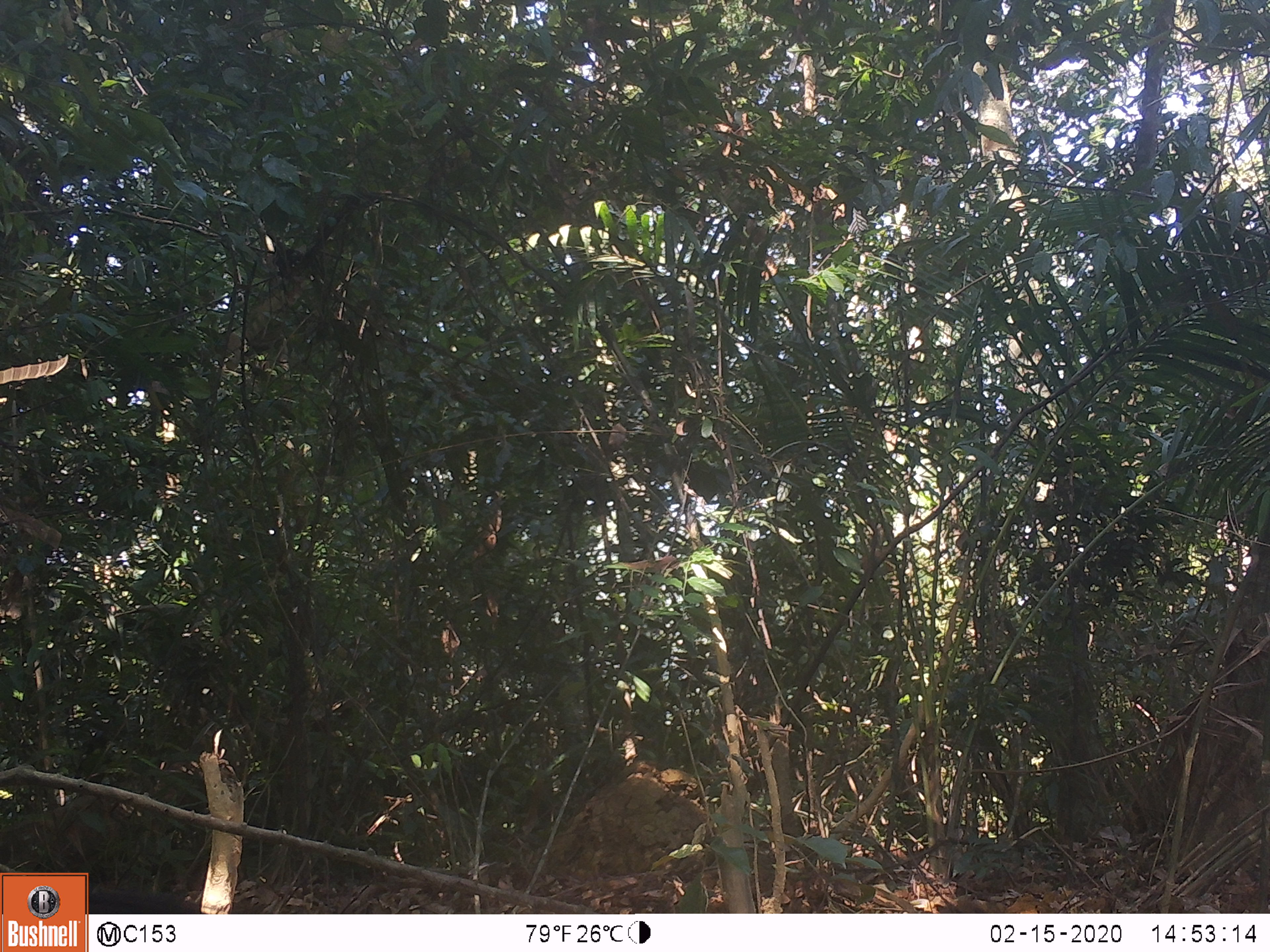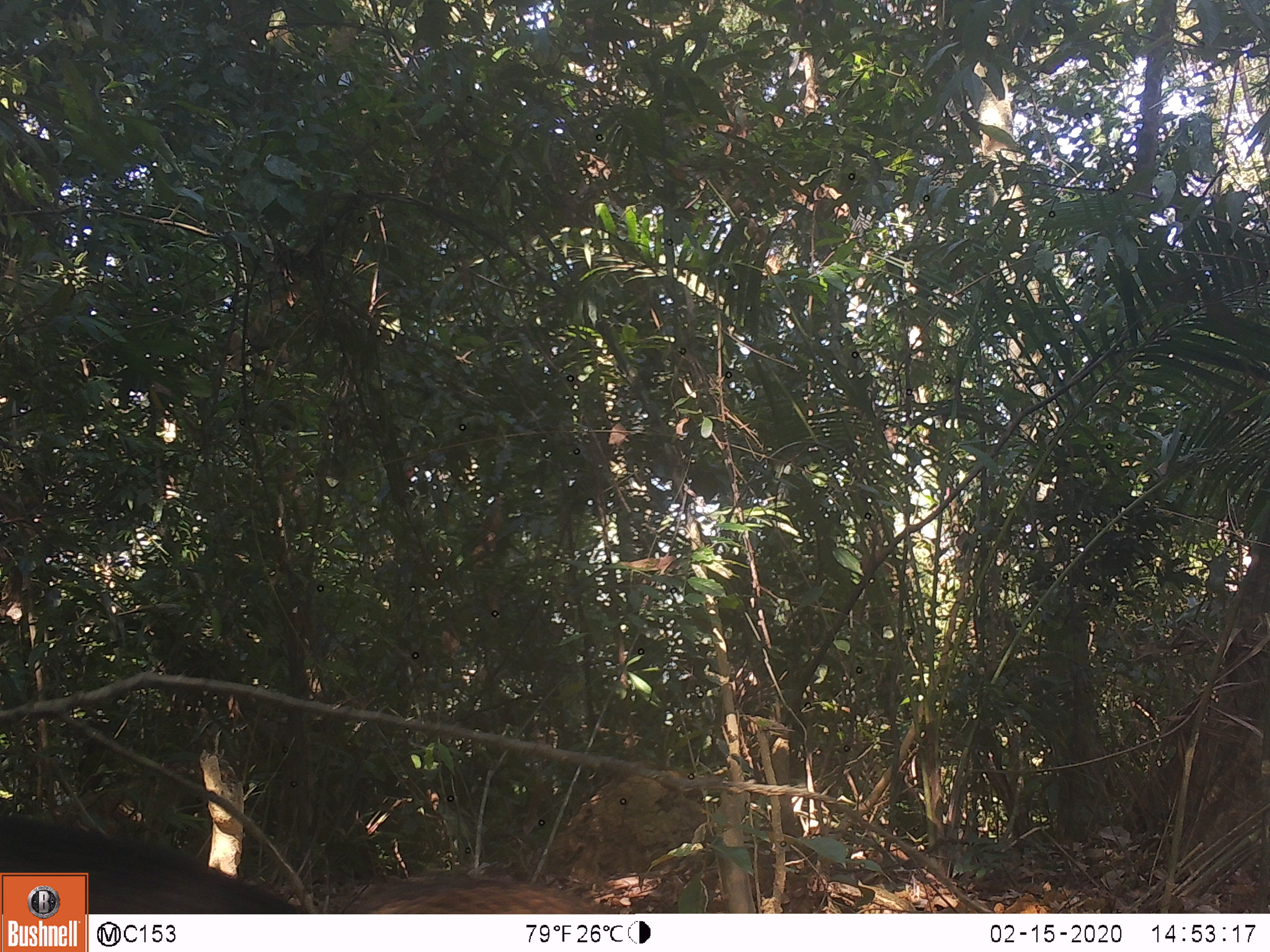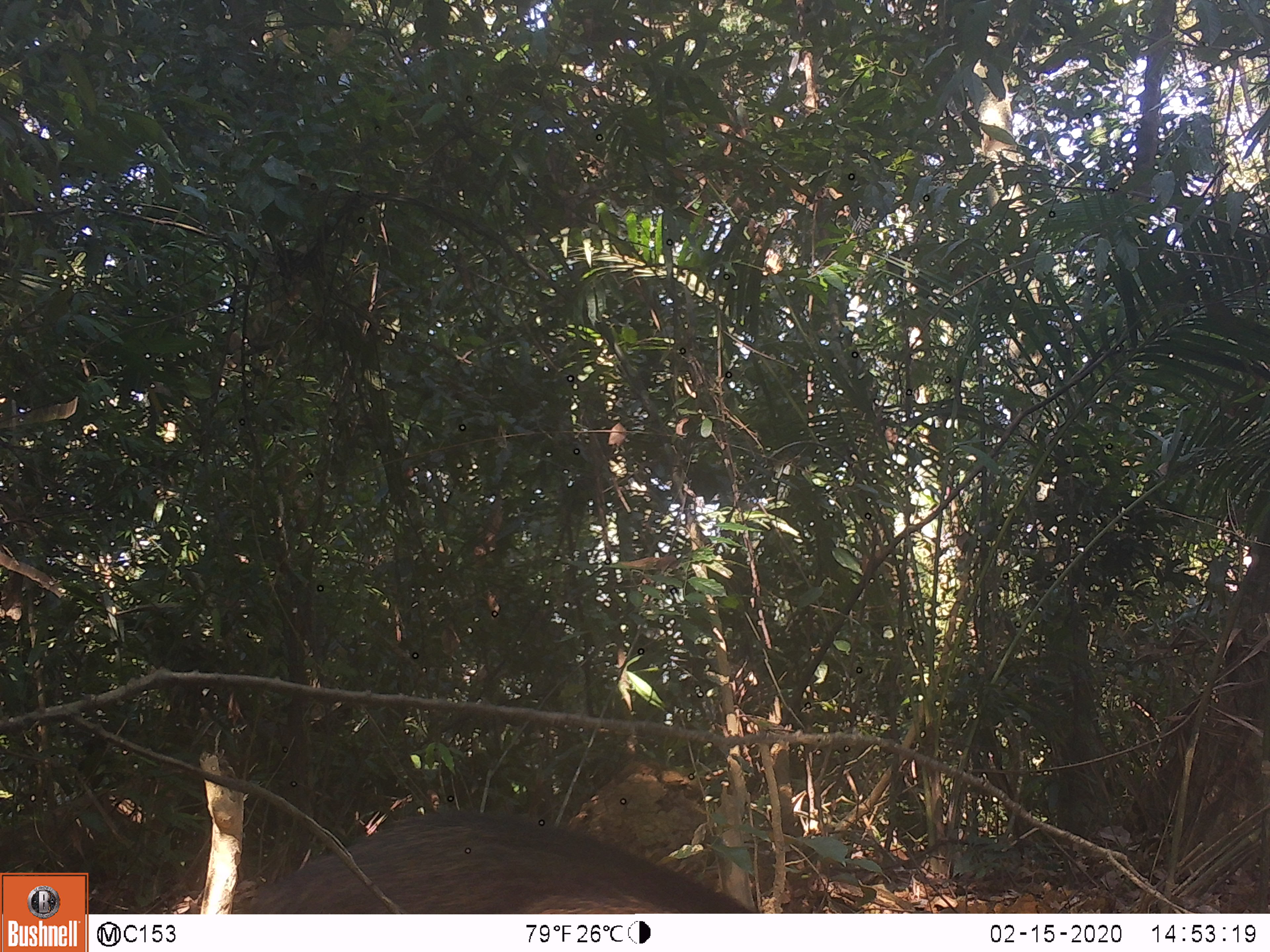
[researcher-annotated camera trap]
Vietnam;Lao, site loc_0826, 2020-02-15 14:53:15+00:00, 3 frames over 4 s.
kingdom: Animalia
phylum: Chordata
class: Mammalia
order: Artiodactyla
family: Suidae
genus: Sus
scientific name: Sus scrofa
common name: eurasian wild pig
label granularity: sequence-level